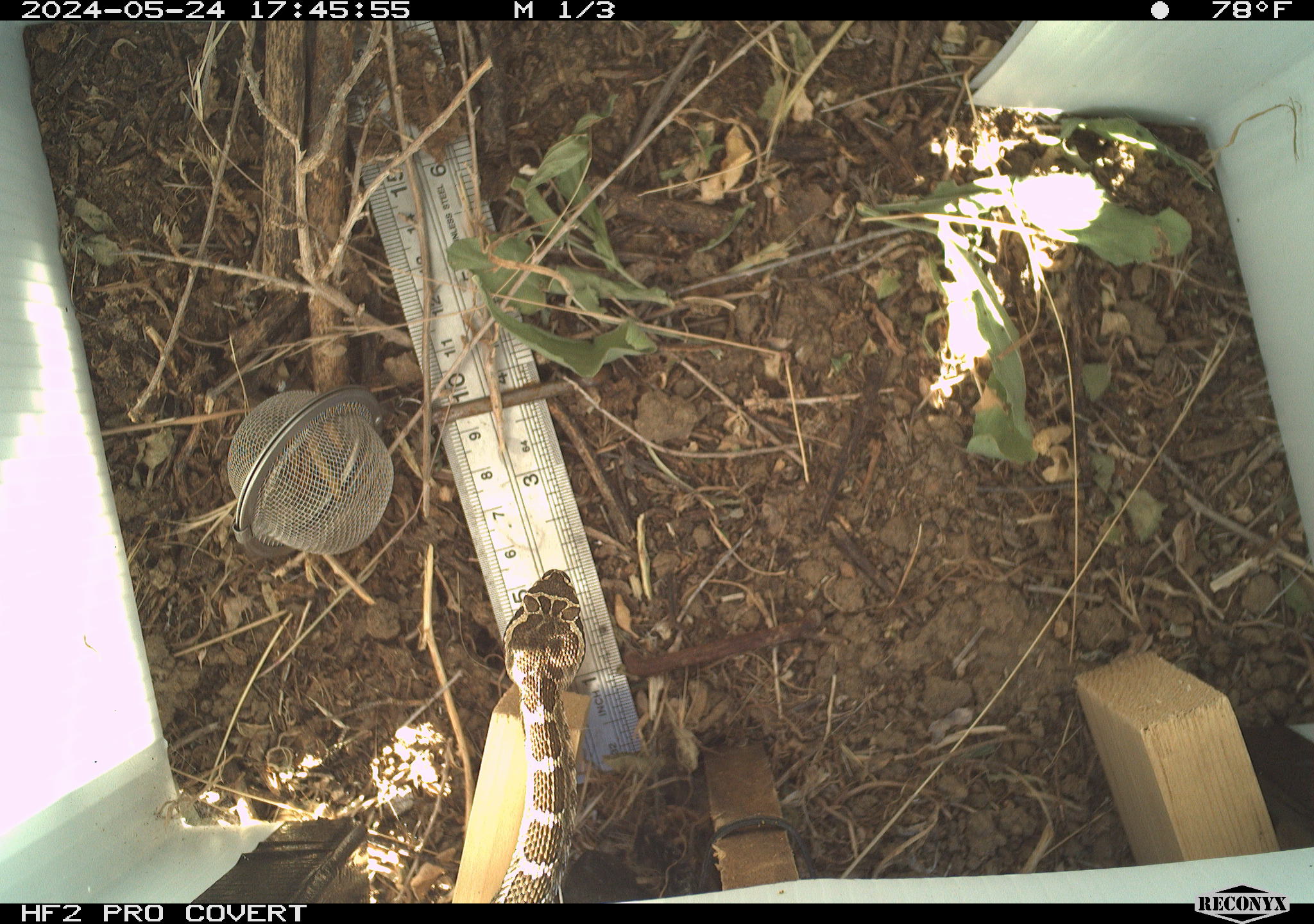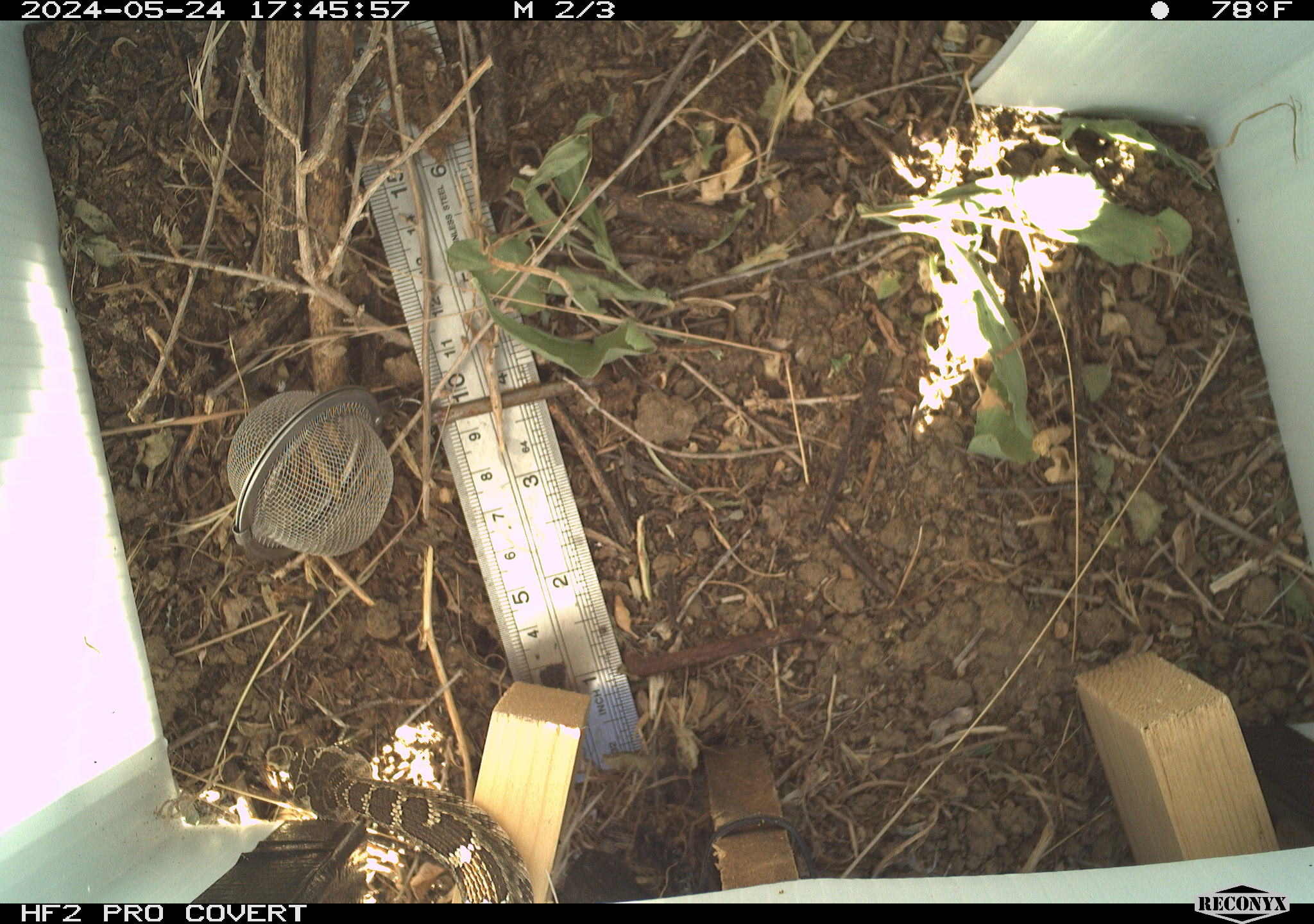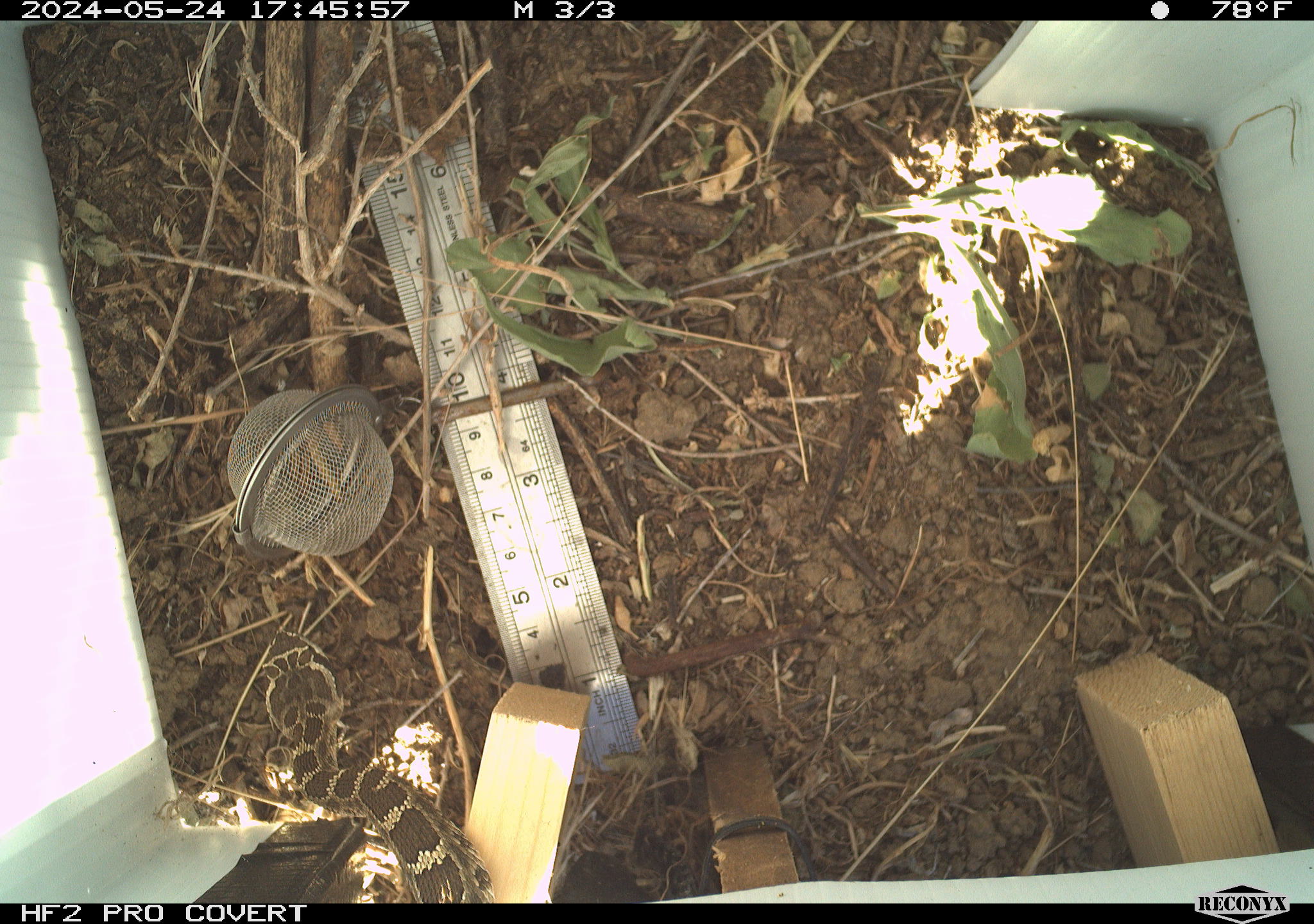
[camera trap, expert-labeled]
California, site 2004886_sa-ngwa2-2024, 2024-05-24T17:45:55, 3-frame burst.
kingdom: Animalia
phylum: Chordata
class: Reptilia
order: Squamata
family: Viperidae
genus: Crotalus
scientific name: Crotalus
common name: rattlers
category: crotalus species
Crotalus species (rattlers) (Crotalus).